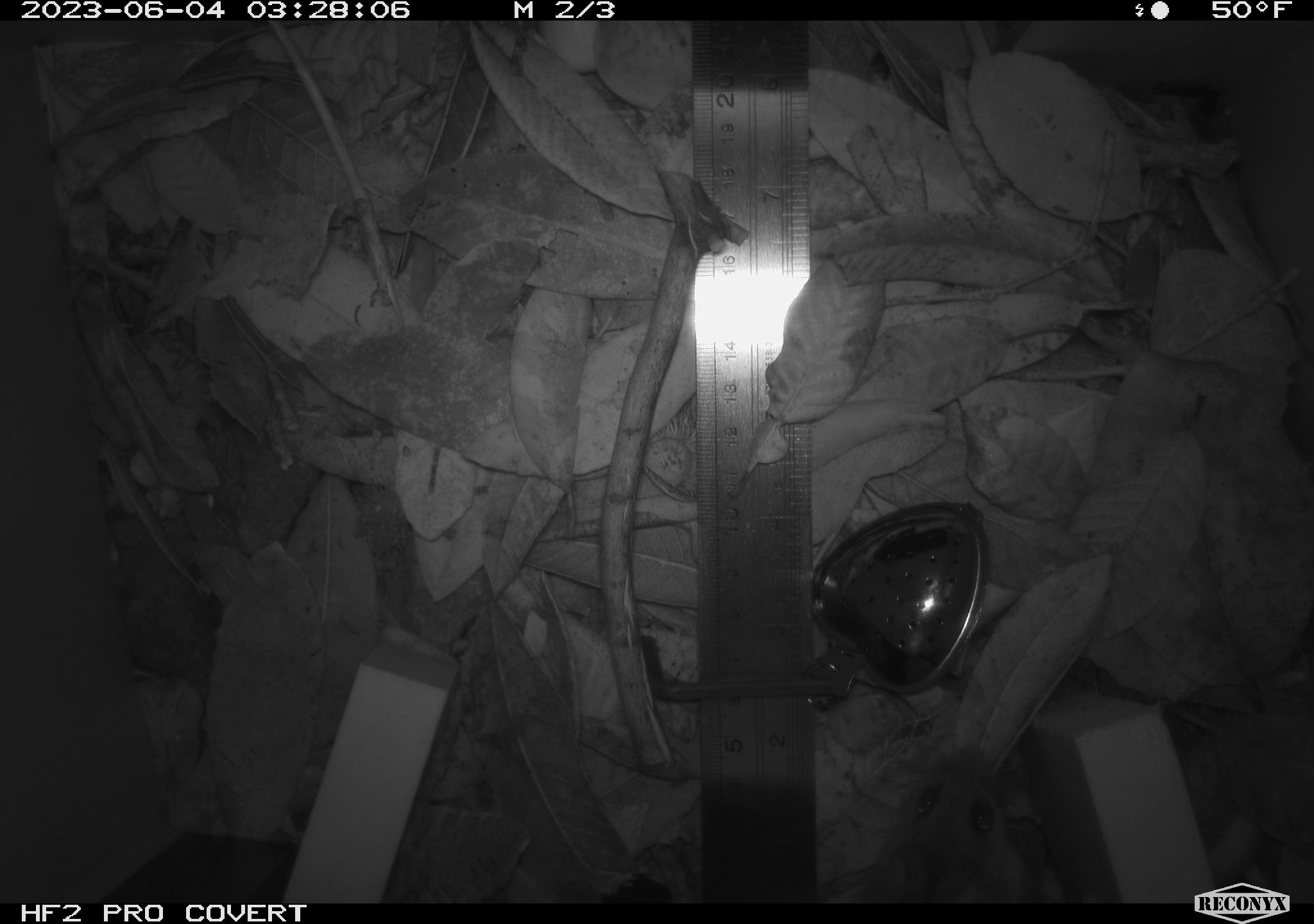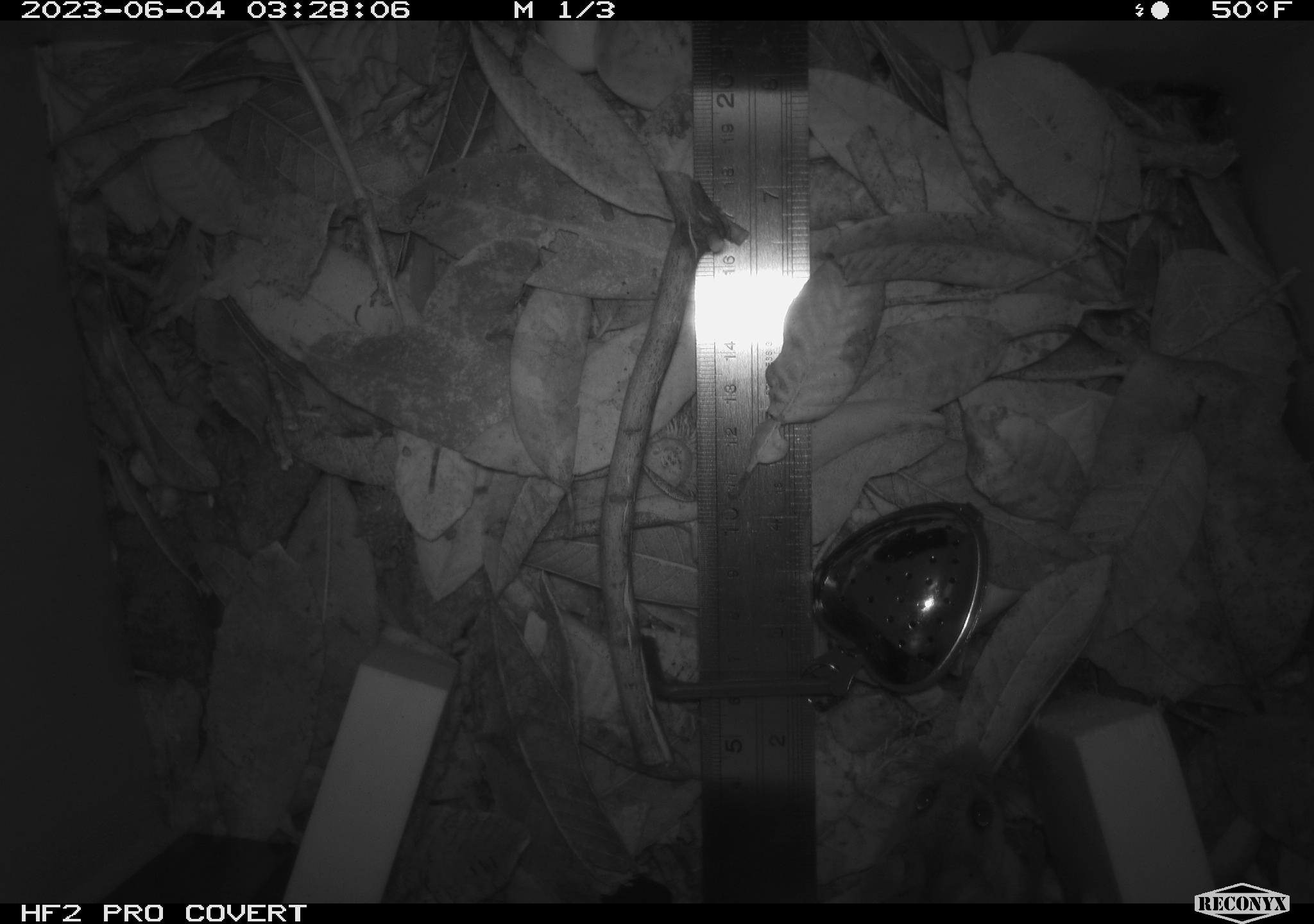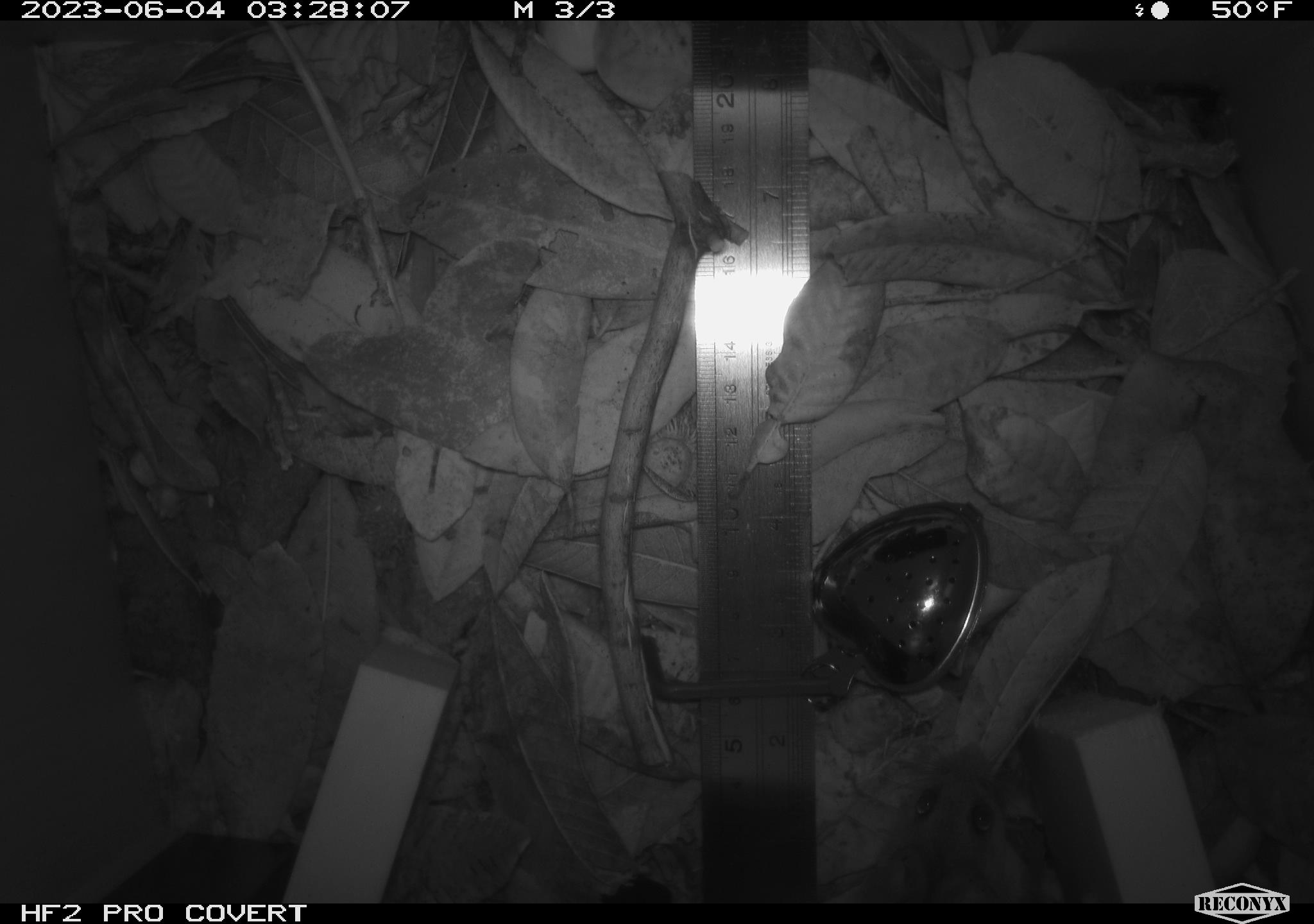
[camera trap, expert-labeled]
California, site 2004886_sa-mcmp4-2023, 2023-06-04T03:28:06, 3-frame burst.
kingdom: Animalia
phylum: Chordata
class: Mammalia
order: Rodentia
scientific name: Rodentia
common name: mouse species